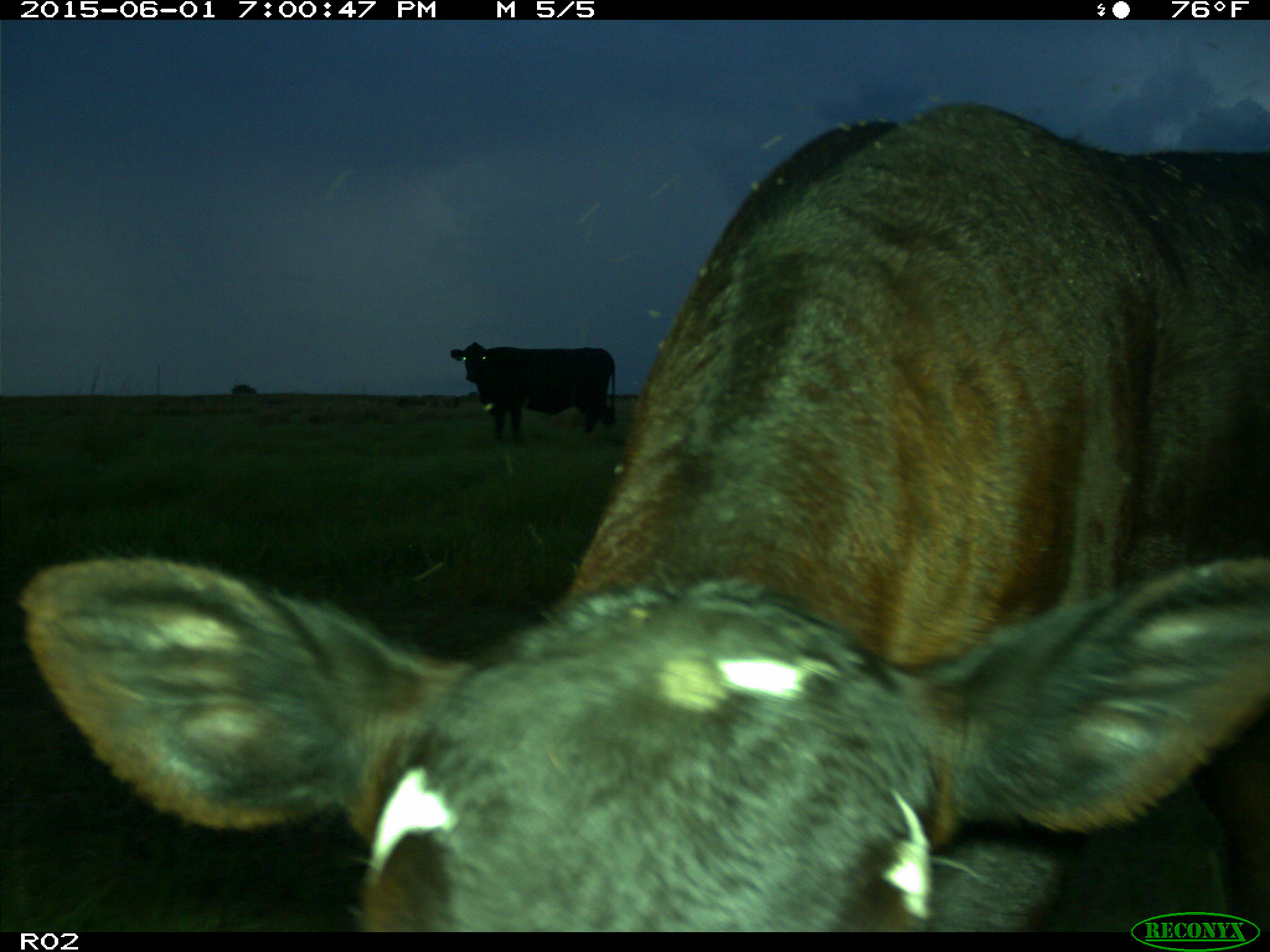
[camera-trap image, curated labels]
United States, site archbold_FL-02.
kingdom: Animalia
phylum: Chordata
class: Mammalia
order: Artiodactyla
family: Bovidae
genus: Bos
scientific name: Bos taurus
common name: domestic cow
Bos taurus (domestic cow).